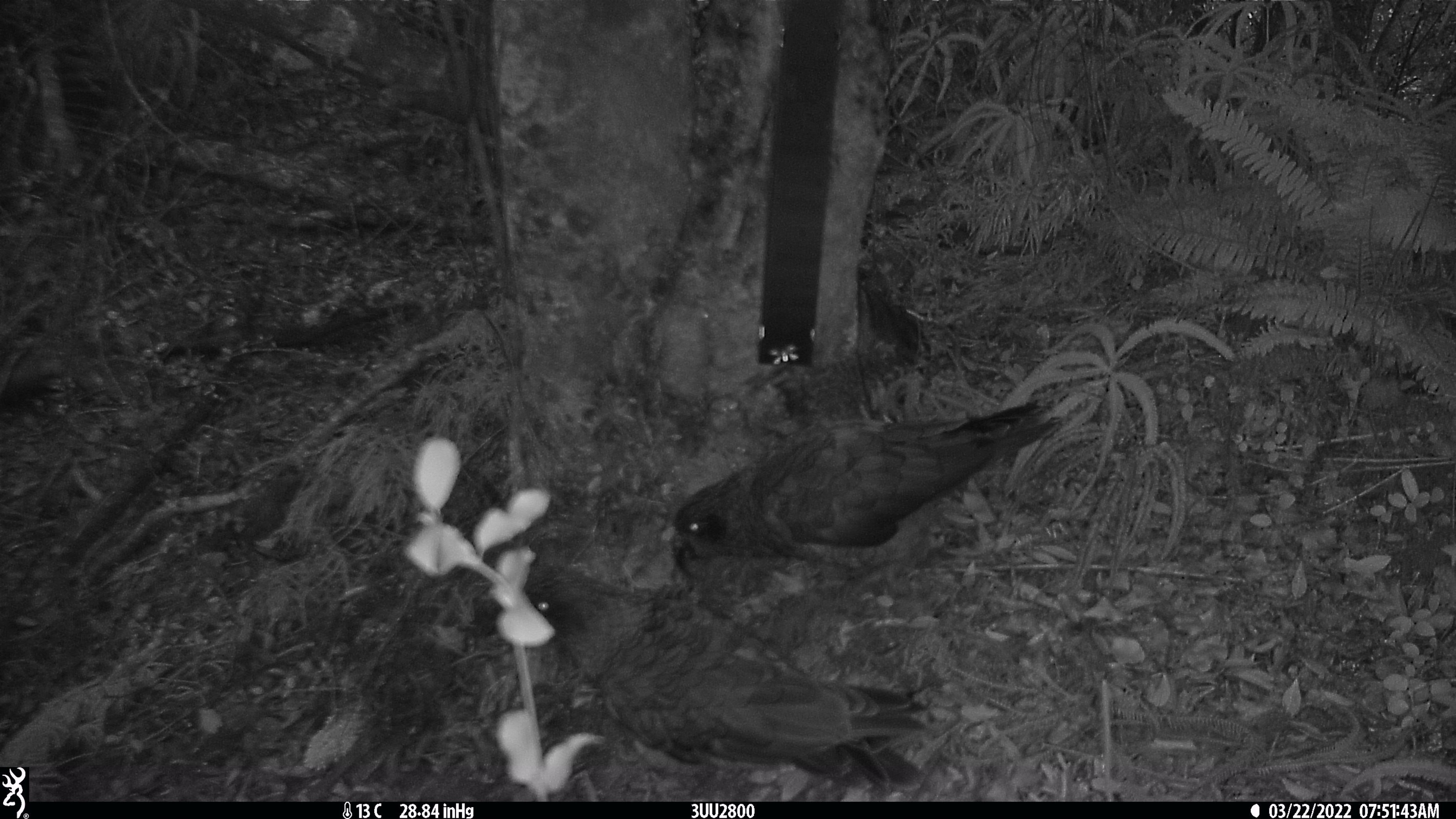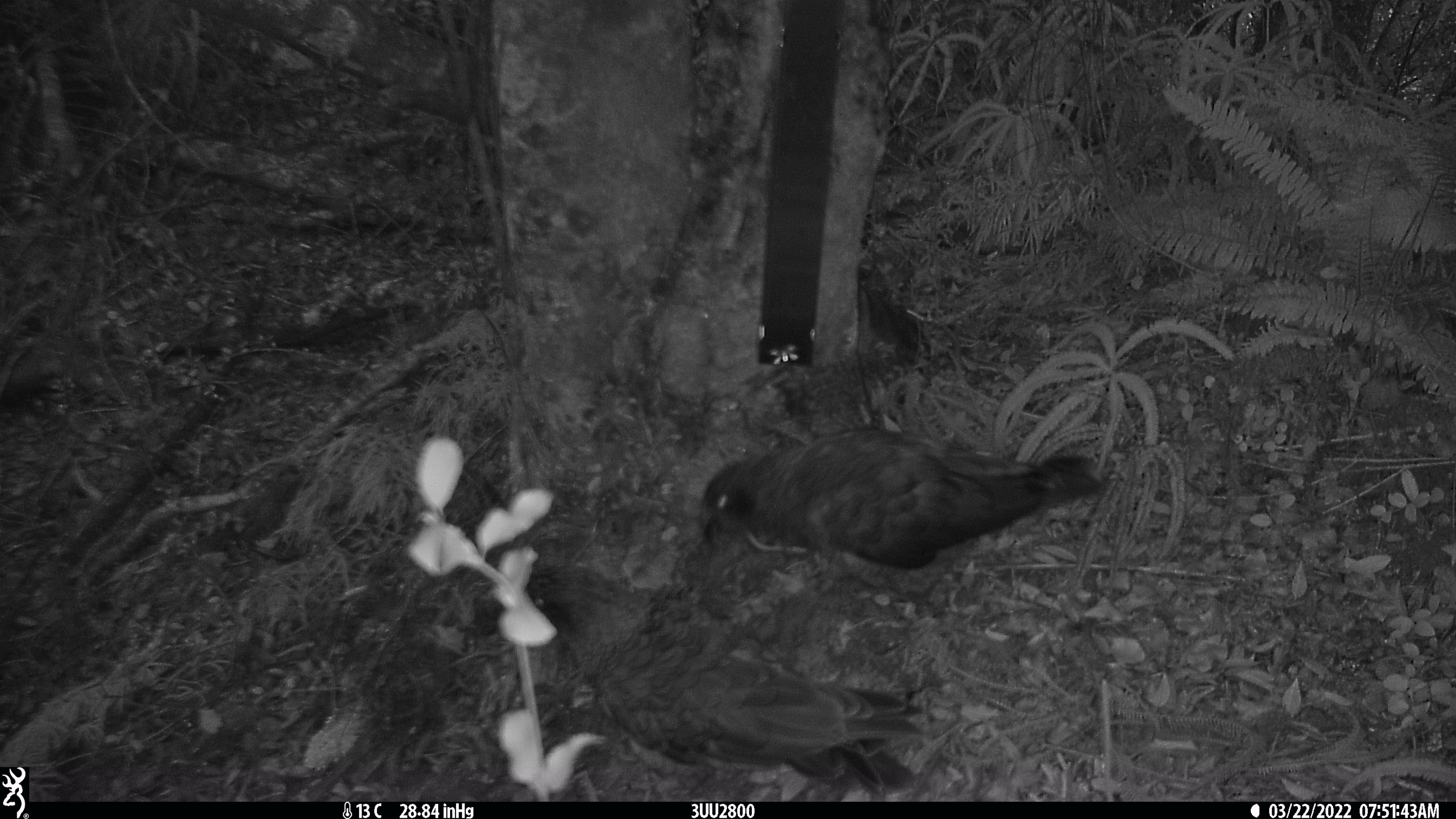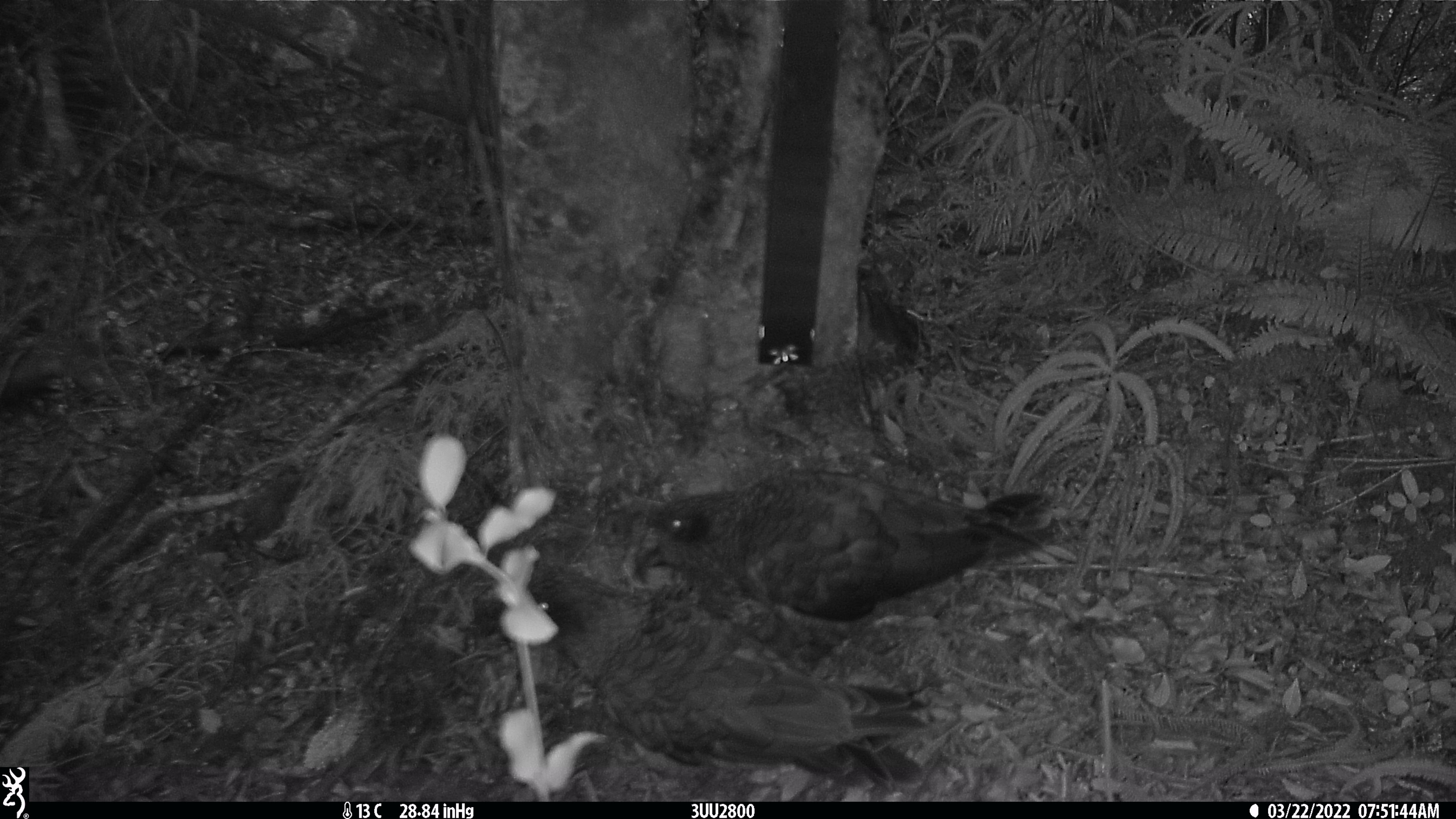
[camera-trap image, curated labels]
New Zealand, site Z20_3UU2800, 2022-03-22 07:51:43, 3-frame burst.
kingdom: Animalia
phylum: Chordata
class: Aves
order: Psittaciformes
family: Strigopidae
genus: Nestor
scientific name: Nestor notabilis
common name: kea